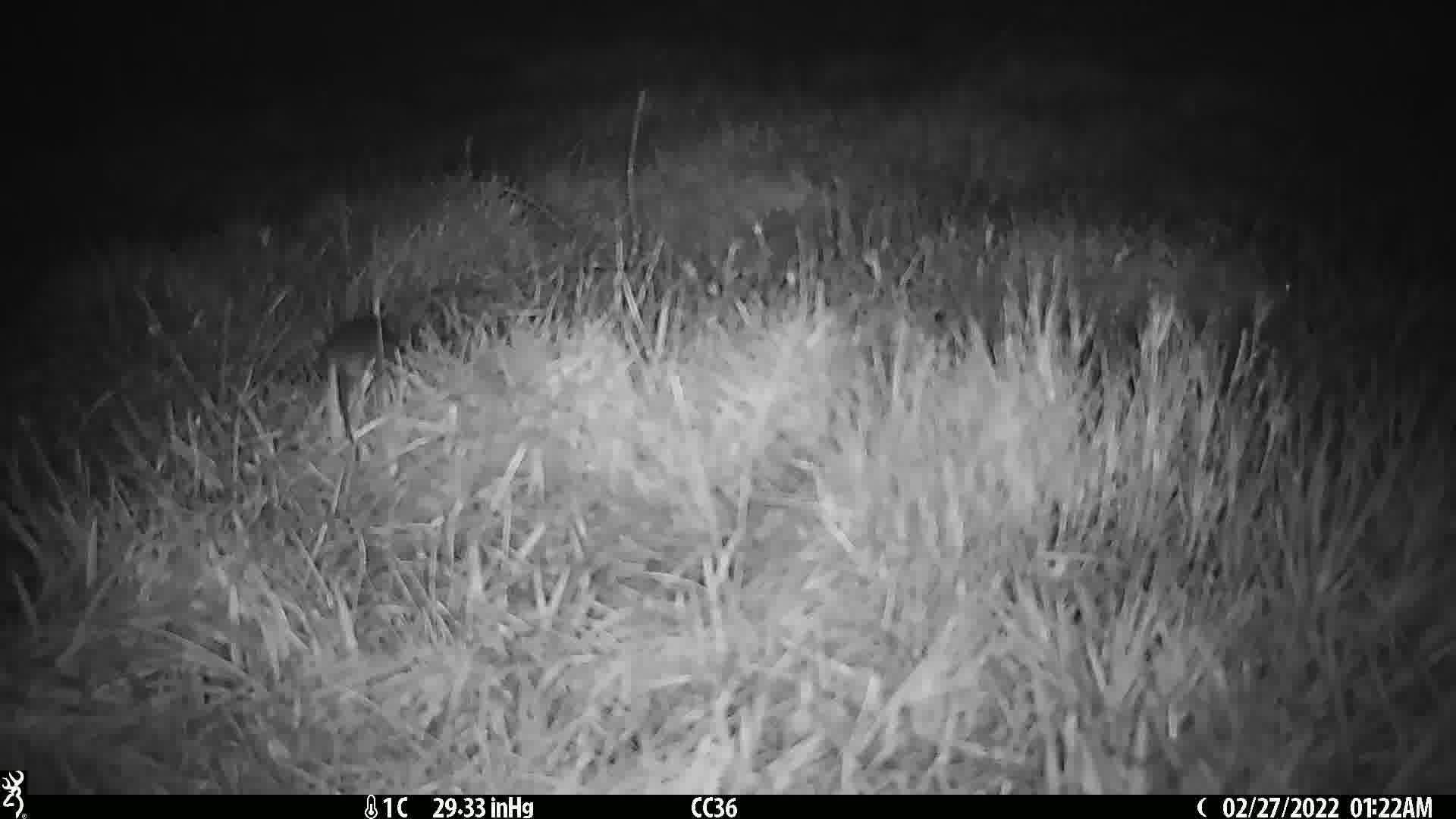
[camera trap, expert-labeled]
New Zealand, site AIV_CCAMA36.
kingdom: Animalia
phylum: Chordata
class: Mammalia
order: Rodentia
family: Muridae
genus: Mus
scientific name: Mus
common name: mouse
Mouse (Mus).